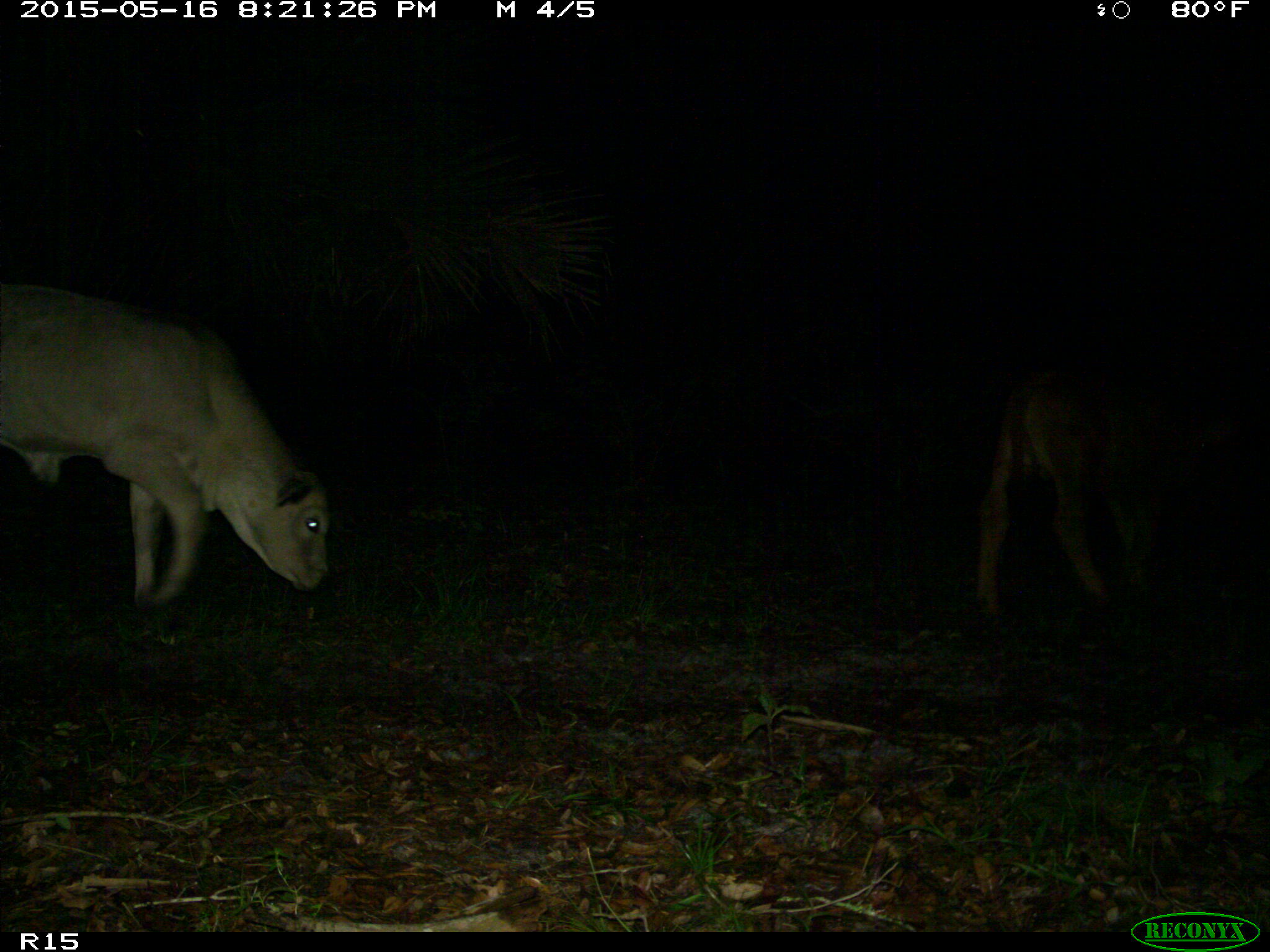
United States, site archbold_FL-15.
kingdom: Animalia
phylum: Chordata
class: Mammalia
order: Artiodactyla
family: Bovidae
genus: Bos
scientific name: Bos taurus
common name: domestic cow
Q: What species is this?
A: Bos taurus (domestic cow).